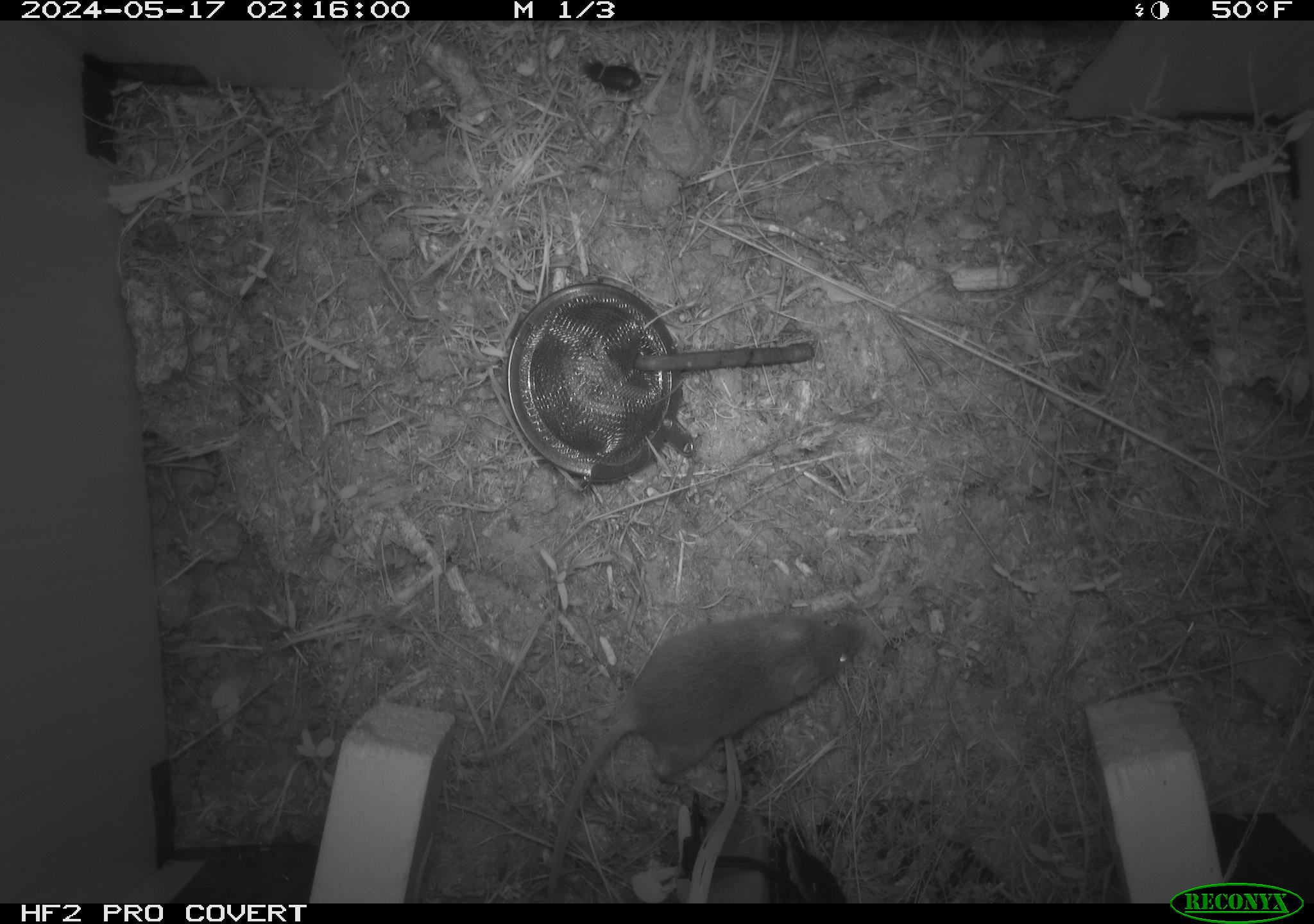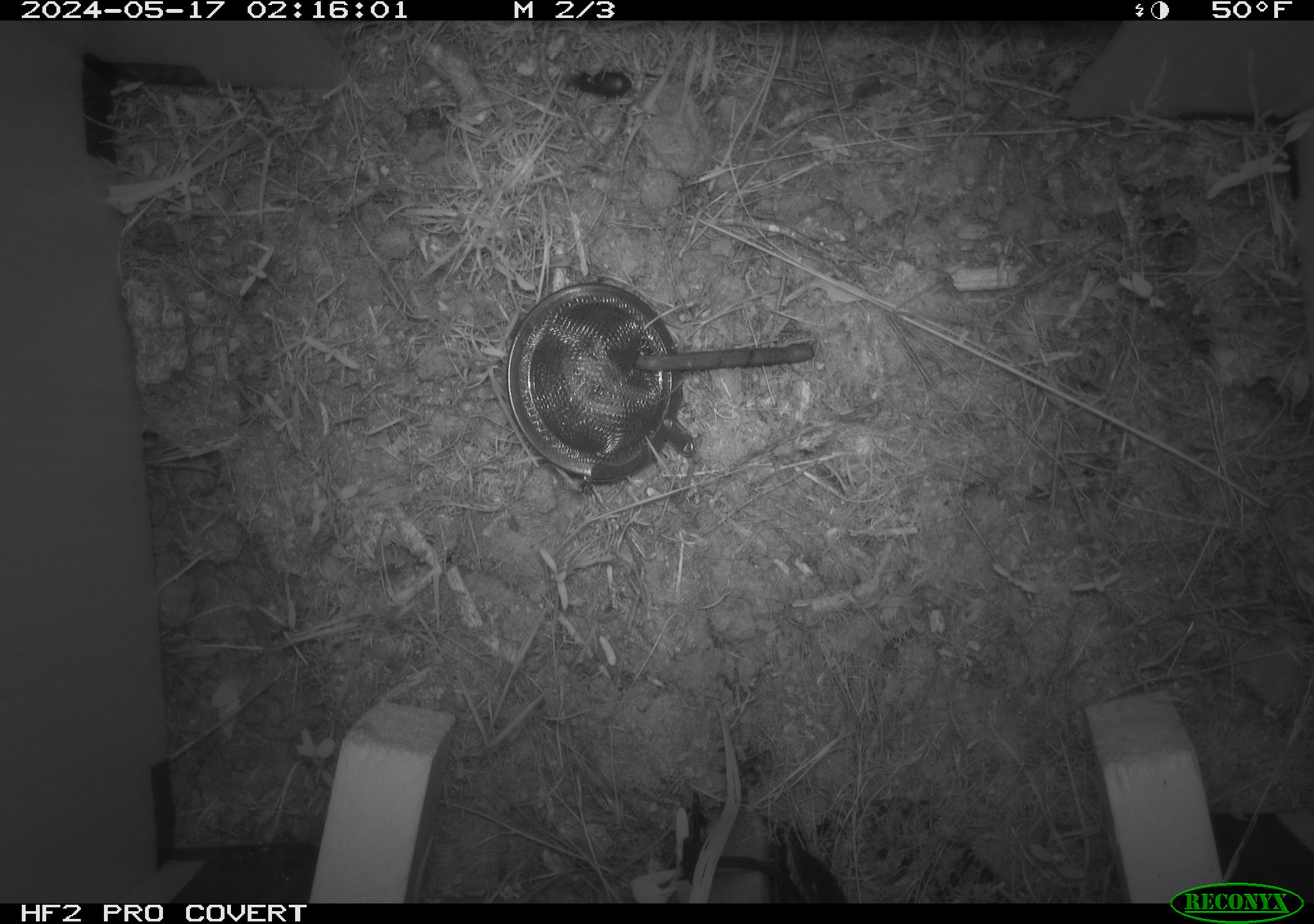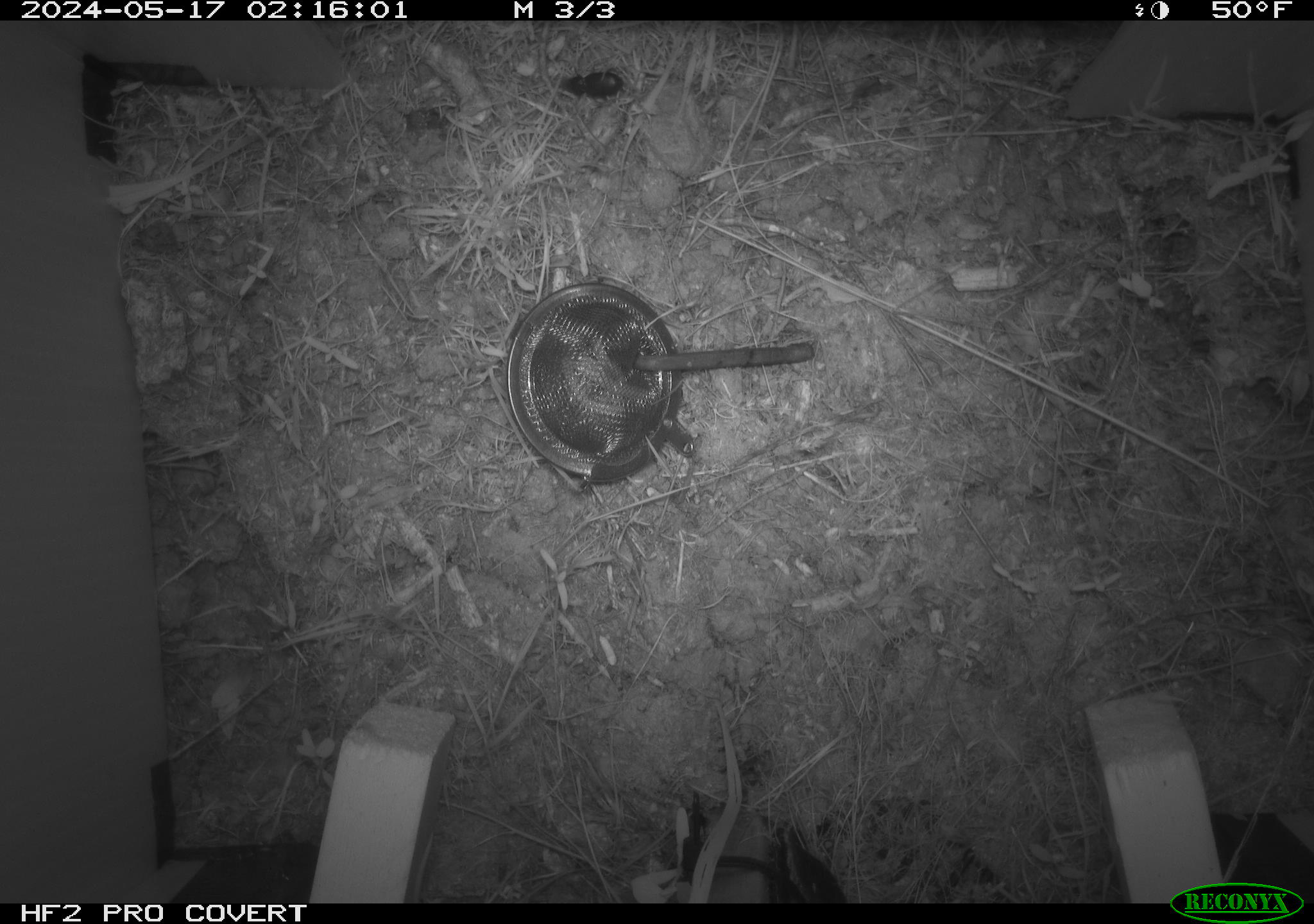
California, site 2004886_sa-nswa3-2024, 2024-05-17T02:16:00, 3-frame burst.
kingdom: Animalia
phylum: Chordata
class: Mammalia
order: Rodentia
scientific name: Rodentia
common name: rodent